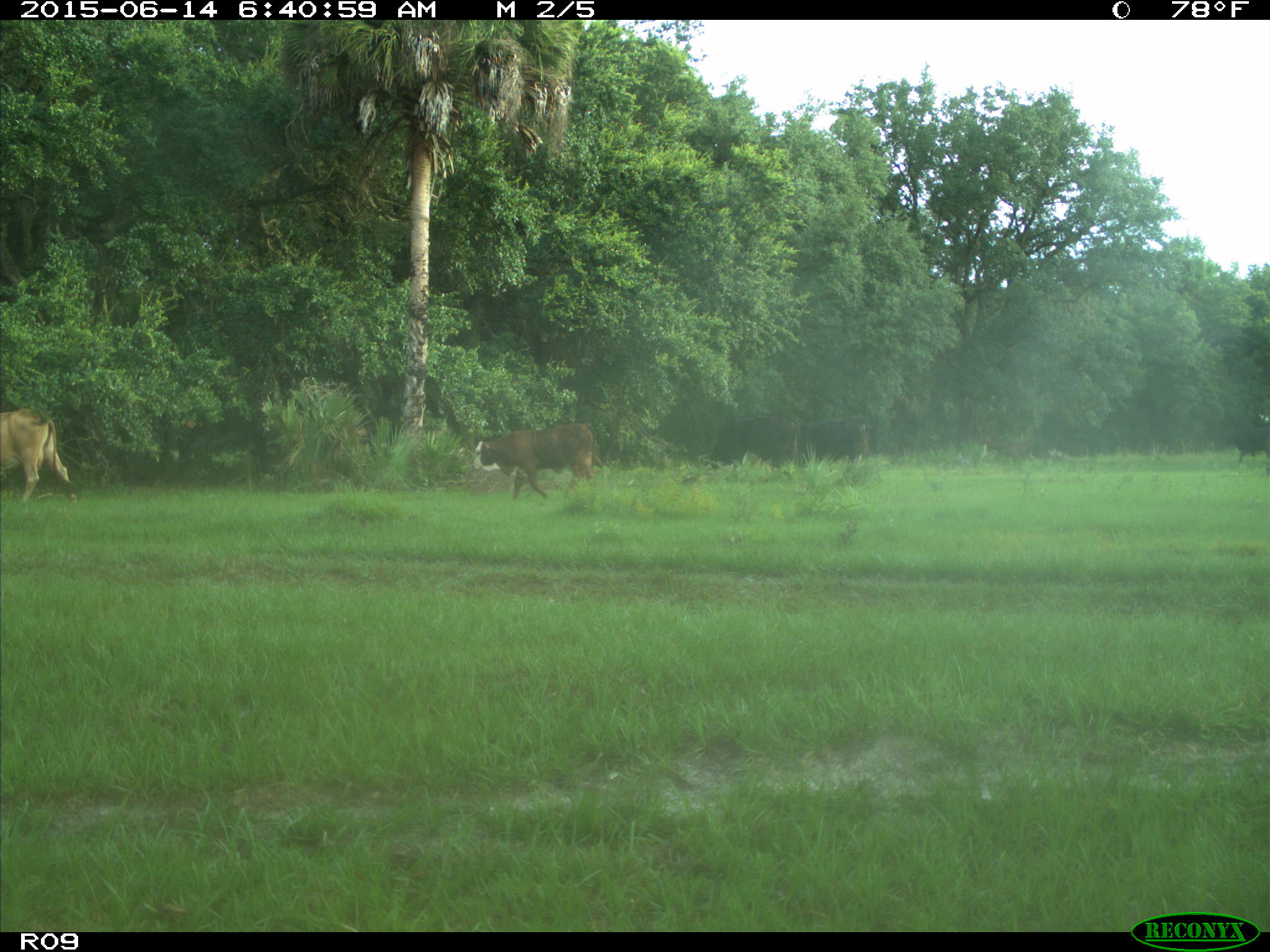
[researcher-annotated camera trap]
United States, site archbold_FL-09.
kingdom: Animalia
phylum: Chordata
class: Mammalia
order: Artiodactyla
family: Bovidae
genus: Bos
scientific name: Bos taurus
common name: domestic cow